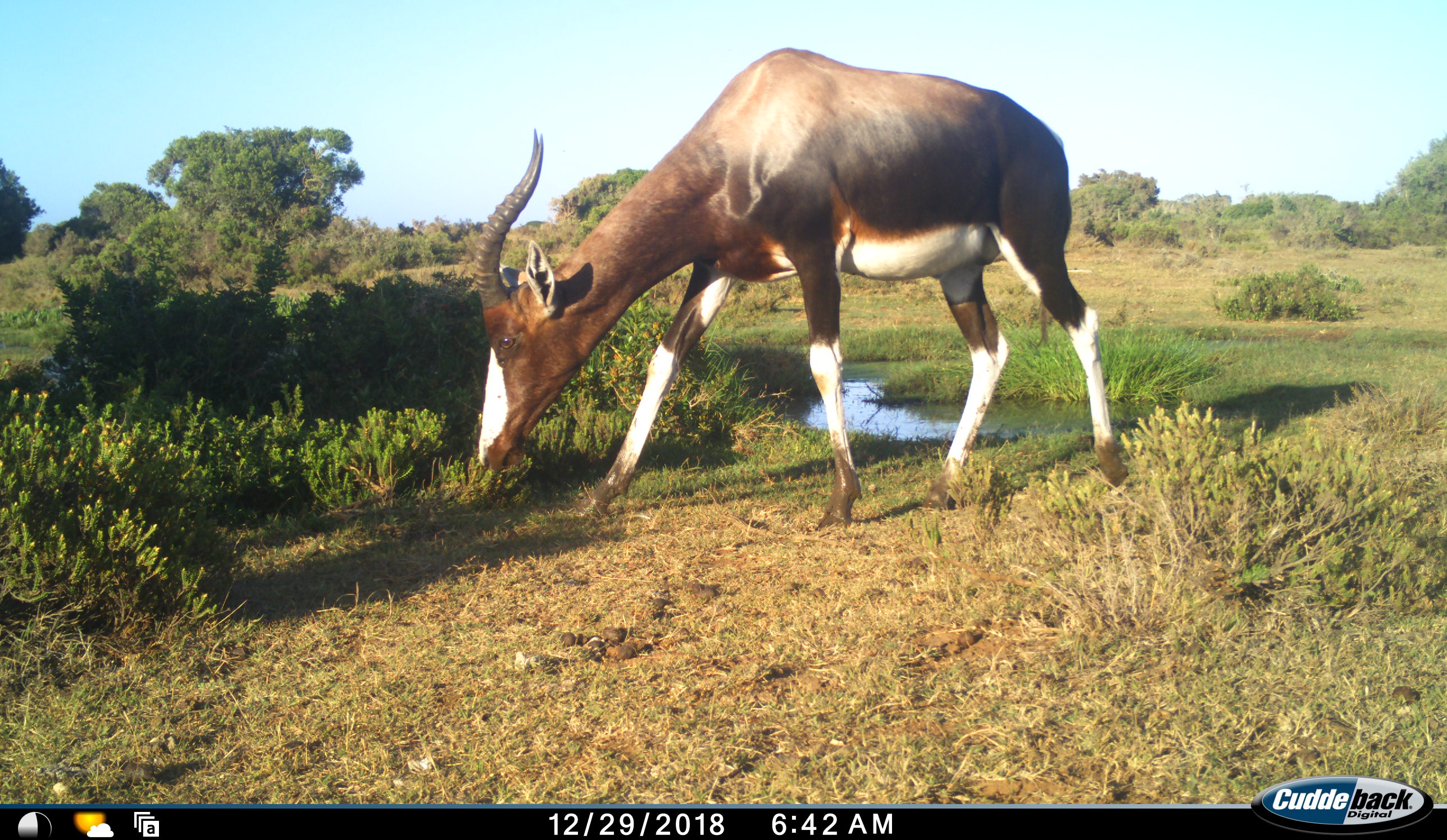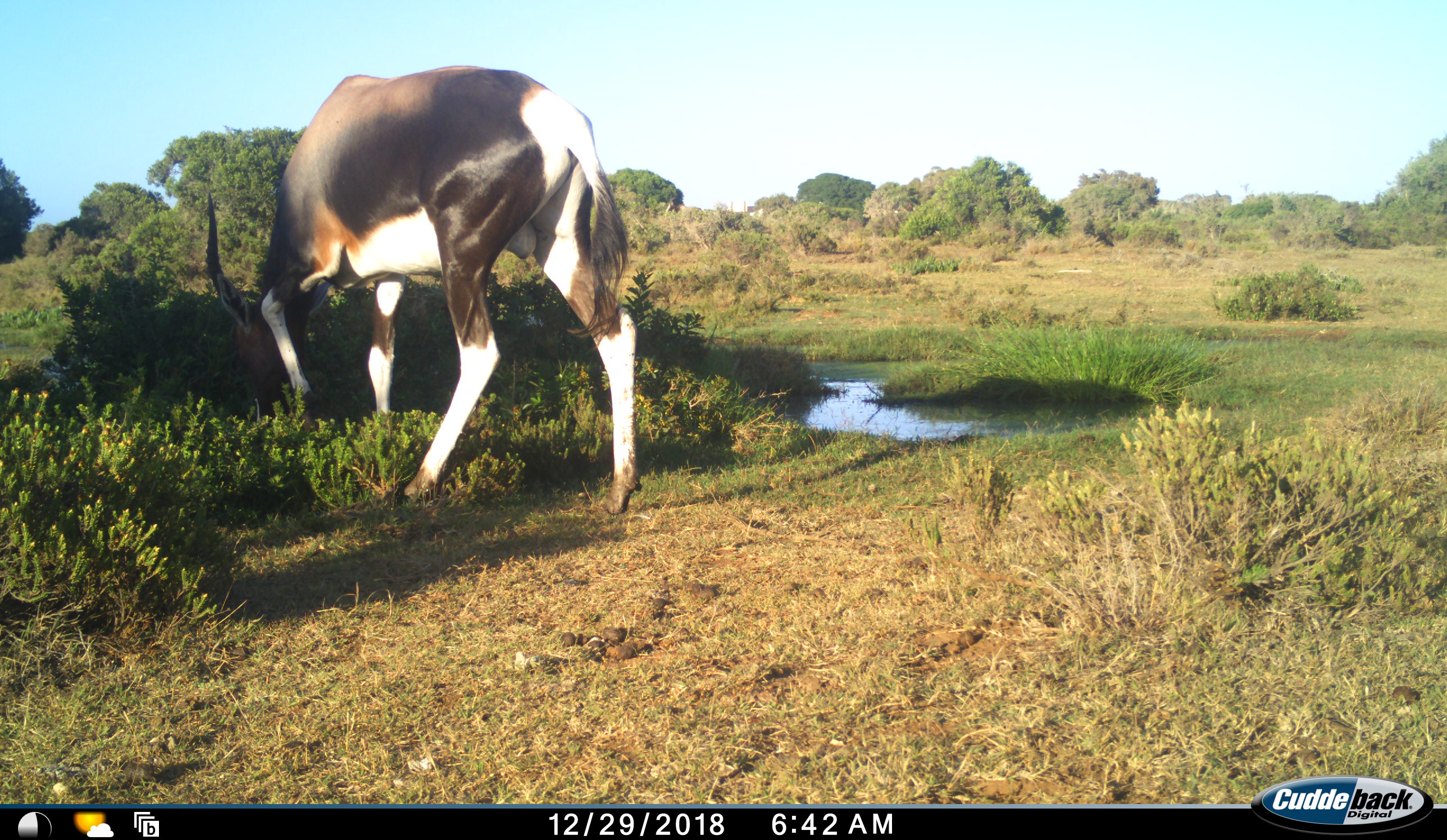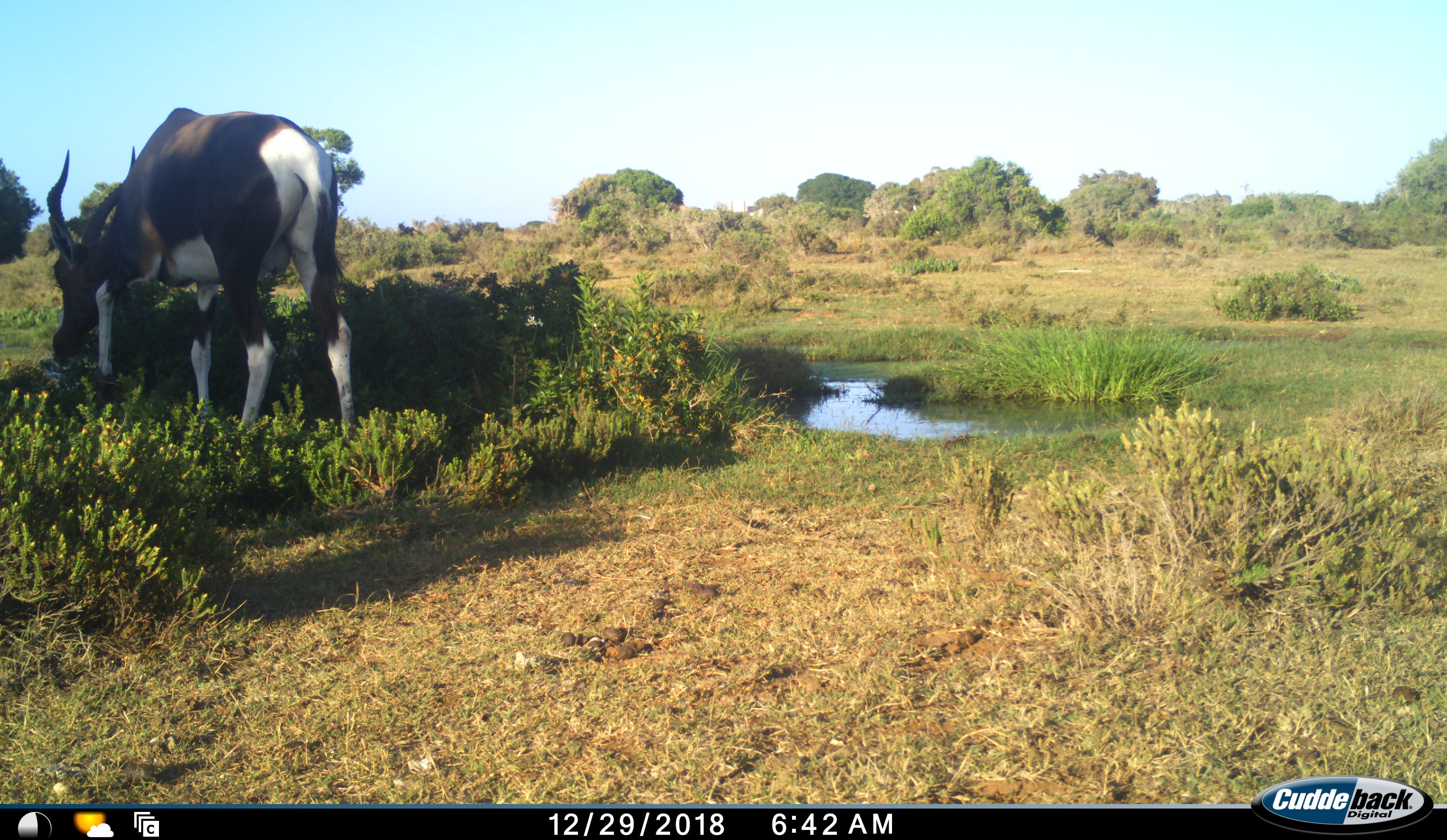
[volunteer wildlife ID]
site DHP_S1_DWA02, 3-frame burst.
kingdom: Animalia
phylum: Chordata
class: Mammalia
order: Artiodactyla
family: Bovidae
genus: Damaliscus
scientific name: Damaliscus pygargus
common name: bontebok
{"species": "bontebok (Damaliscus pygargus)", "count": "1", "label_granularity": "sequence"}